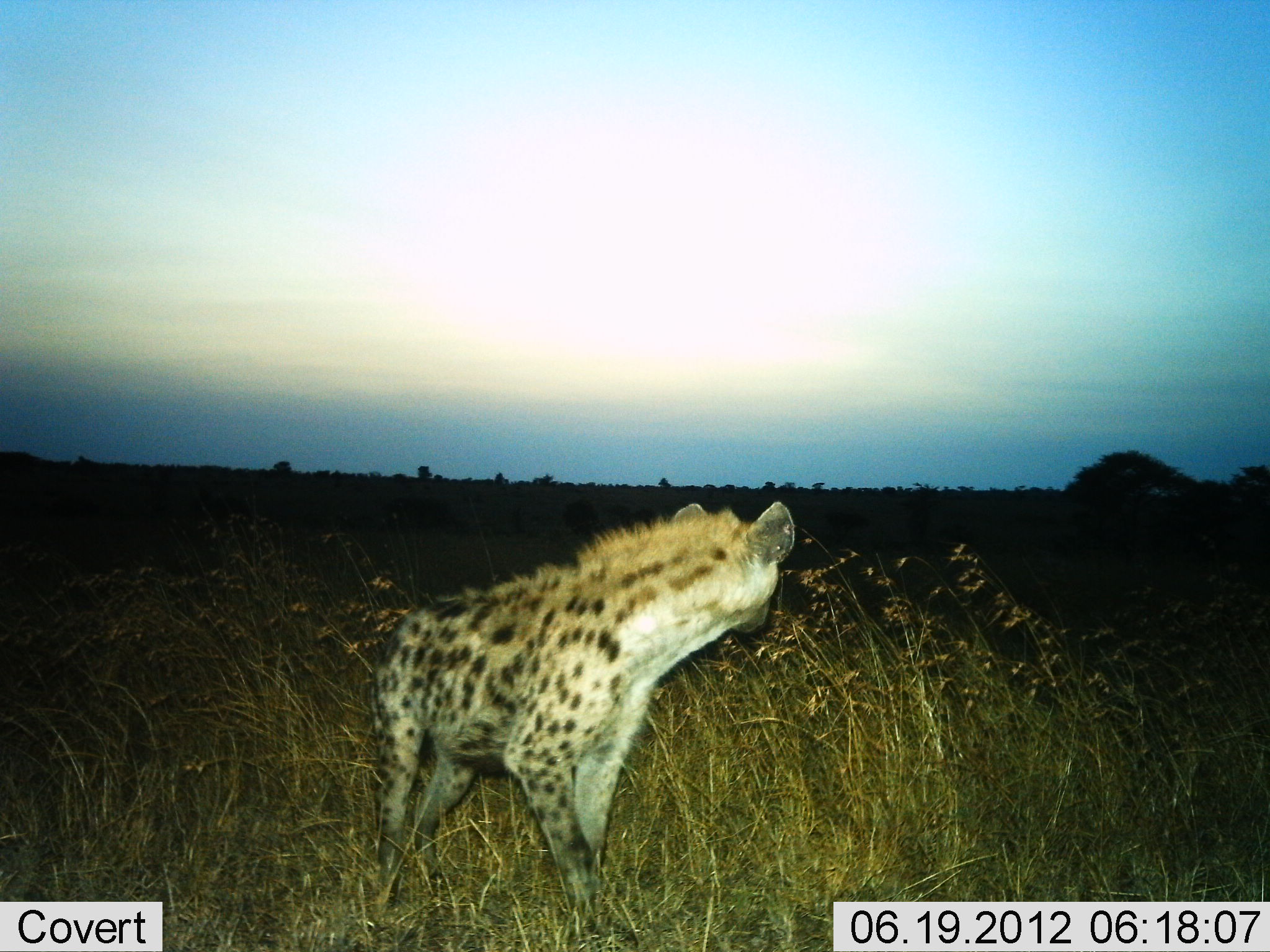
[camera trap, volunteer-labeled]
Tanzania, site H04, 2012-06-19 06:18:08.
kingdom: Animalia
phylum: Chordata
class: Mammalia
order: Carnivora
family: Hyaenidae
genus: Crocuta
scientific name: Crocuta crocuta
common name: spotted hyena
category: hyenaspotted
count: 1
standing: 100%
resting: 0%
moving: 10%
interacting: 0%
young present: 0%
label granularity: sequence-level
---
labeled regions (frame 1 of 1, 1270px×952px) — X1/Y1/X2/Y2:
animal: 362/501/795/951